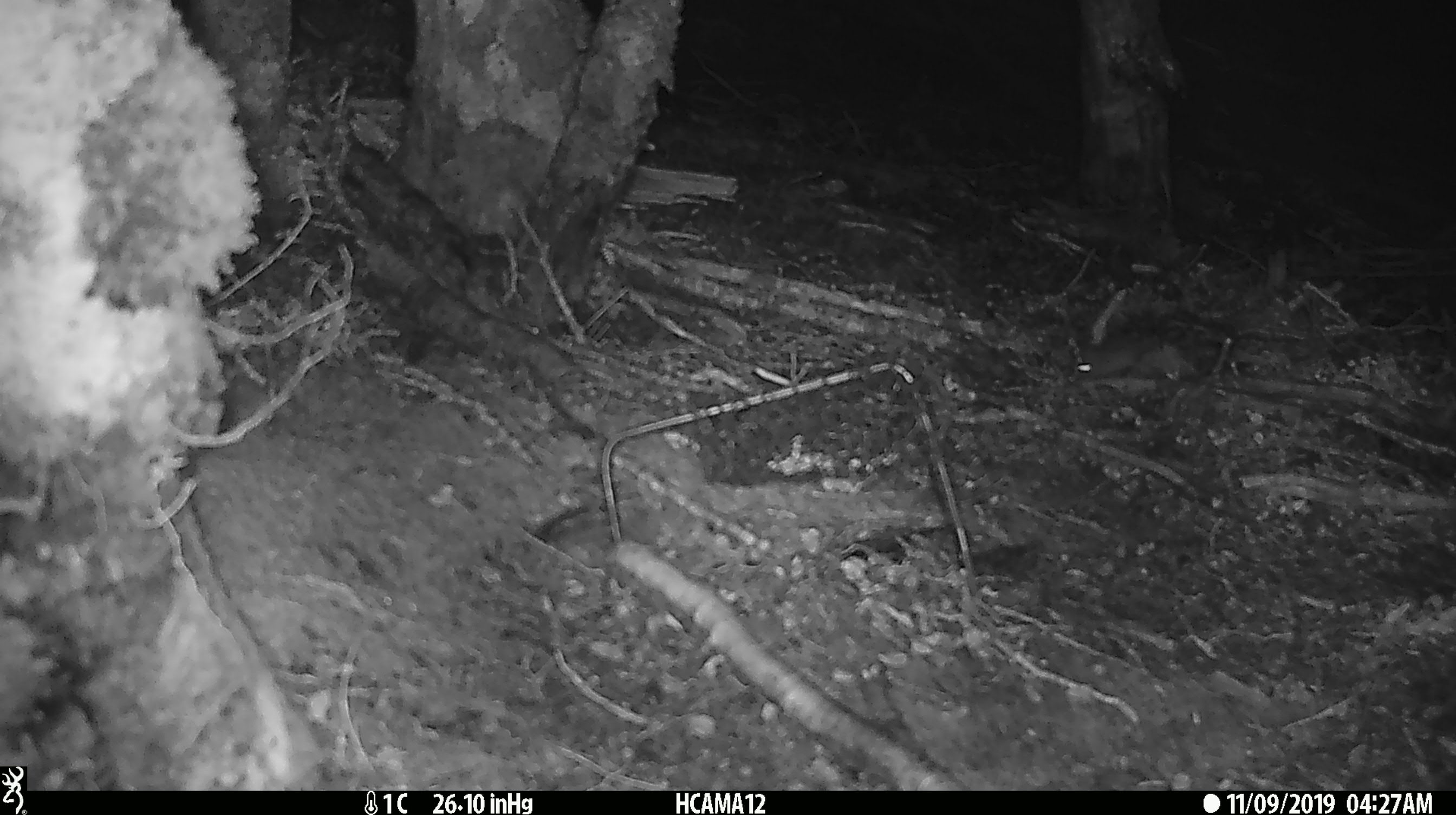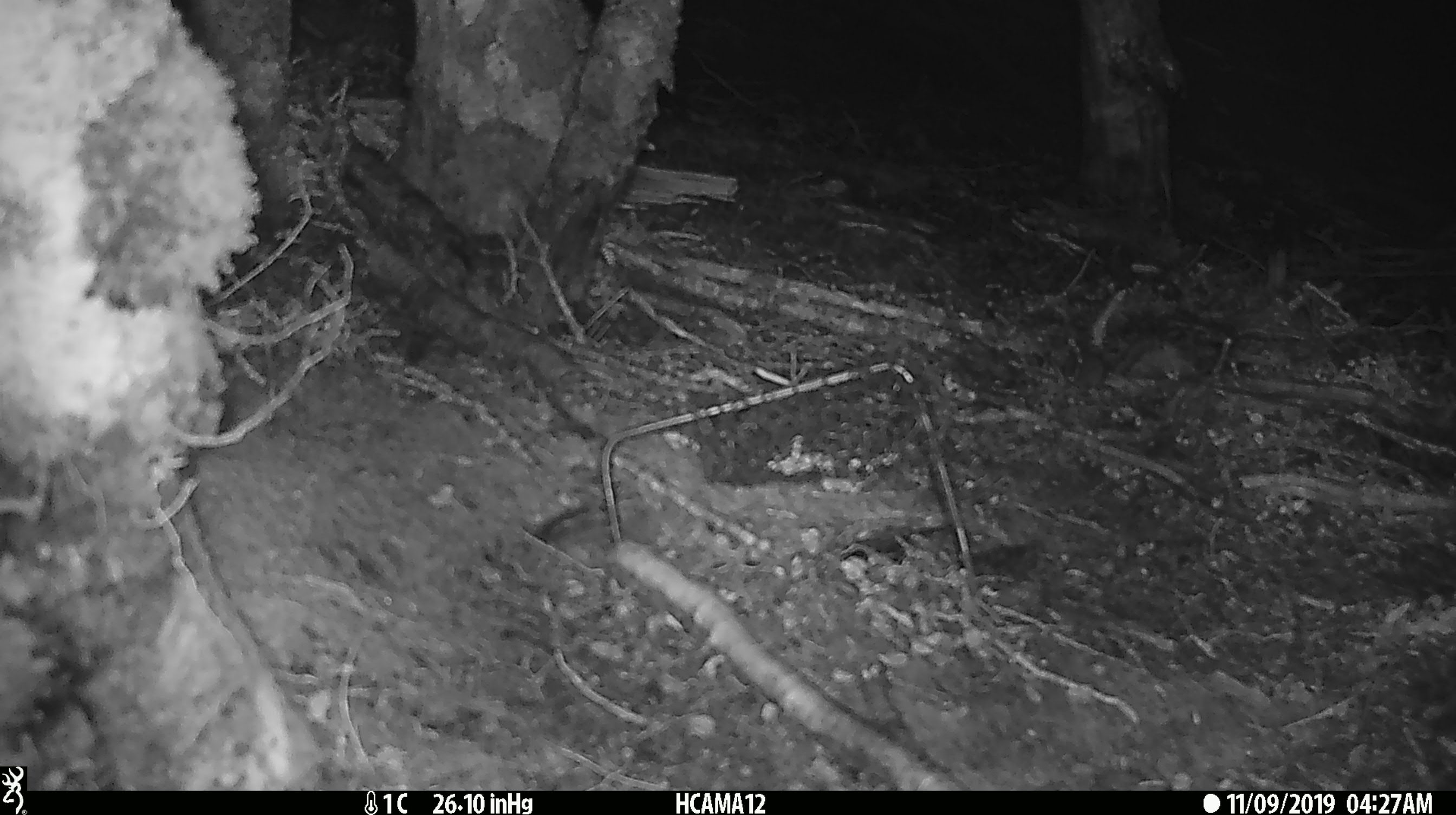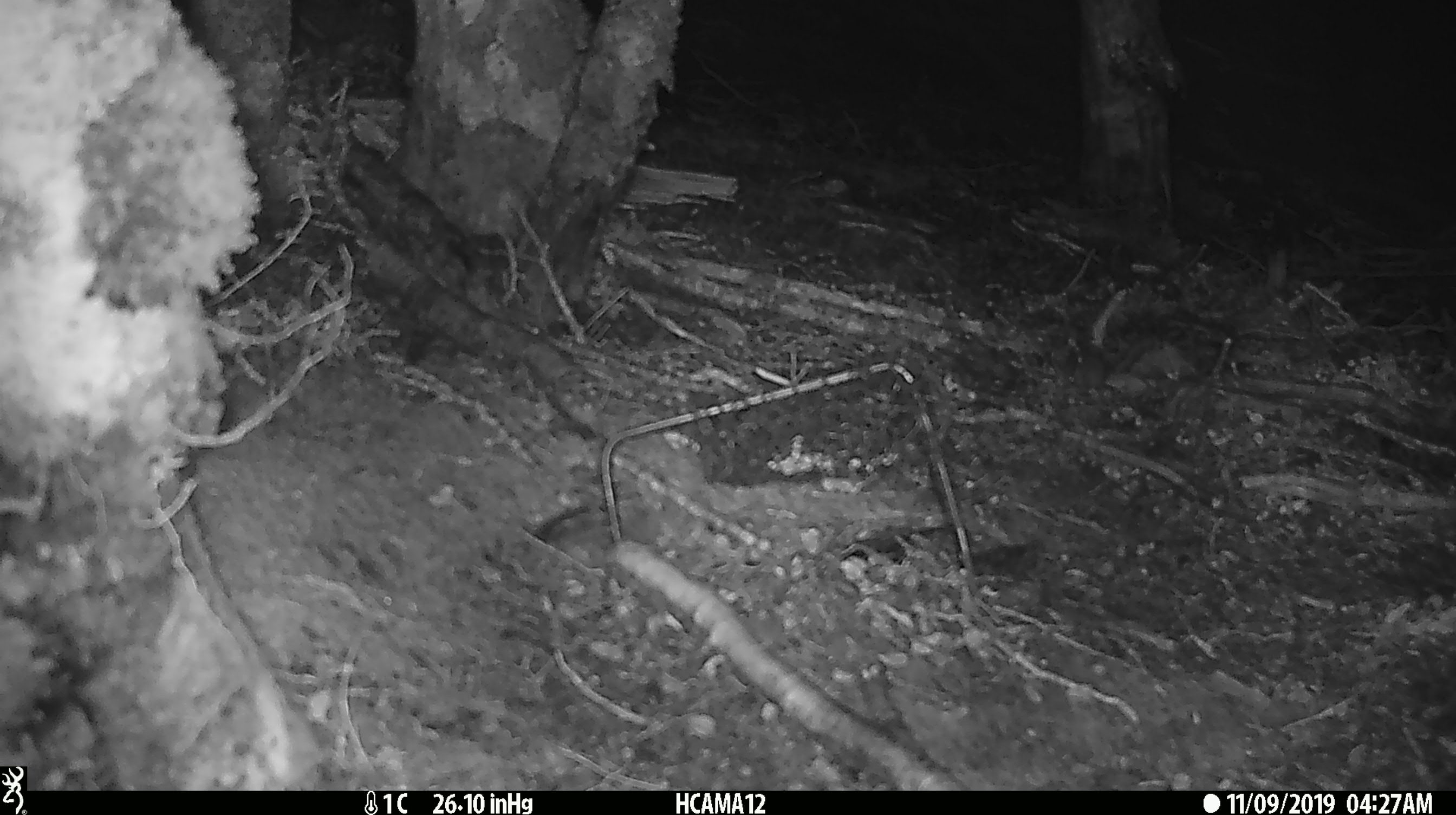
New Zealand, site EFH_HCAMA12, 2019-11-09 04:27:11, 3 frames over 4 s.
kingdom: Animalia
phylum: Chordata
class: Mammalia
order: Rodentia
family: Muridae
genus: Mus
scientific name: Mus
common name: mouse